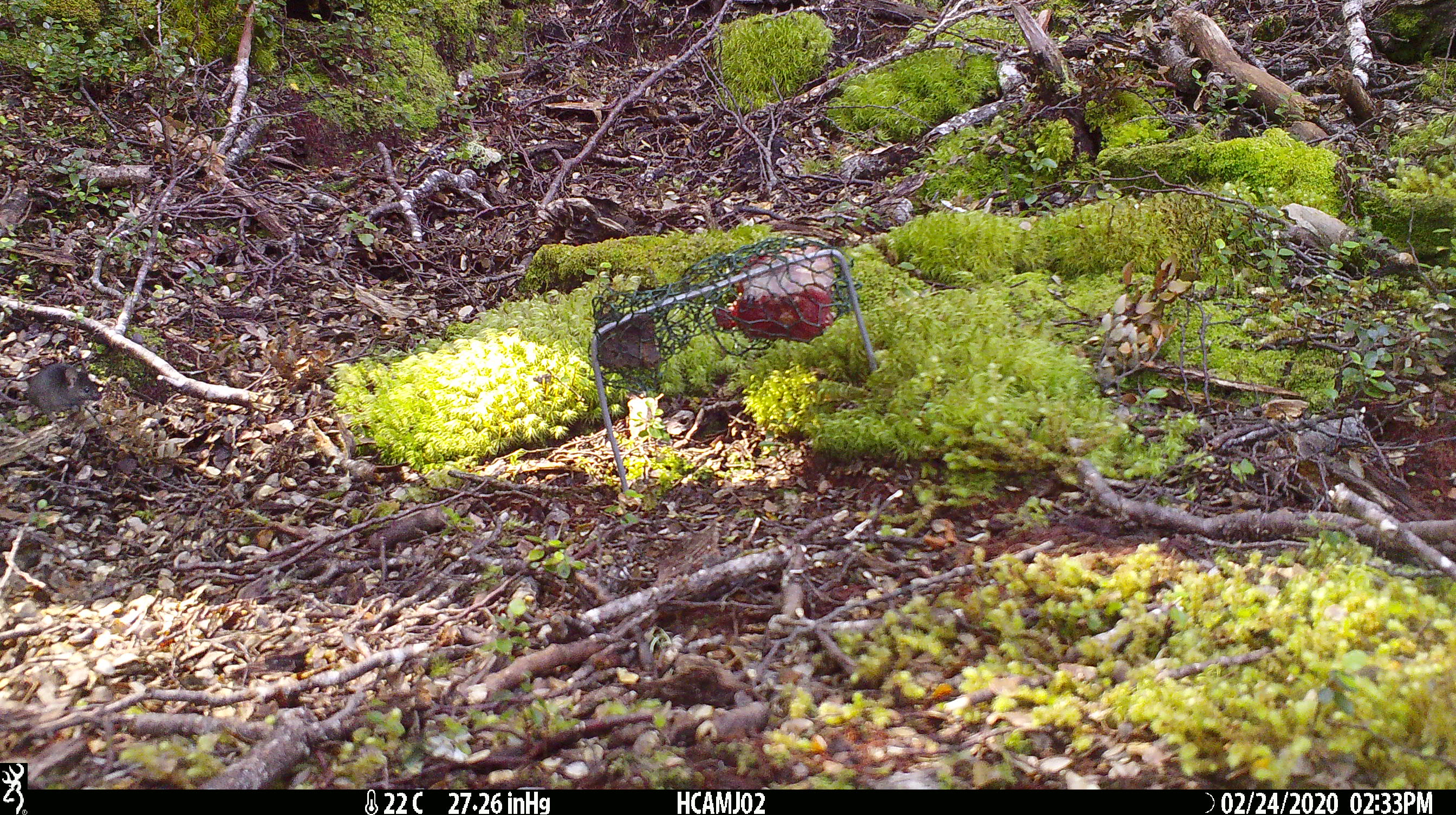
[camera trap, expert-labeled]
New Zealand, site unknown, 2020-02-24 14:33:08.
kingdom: Animalia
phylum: Chordata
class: Mammalia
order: Rodentia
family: Muridae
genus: Mus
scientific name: Mus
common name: mouse